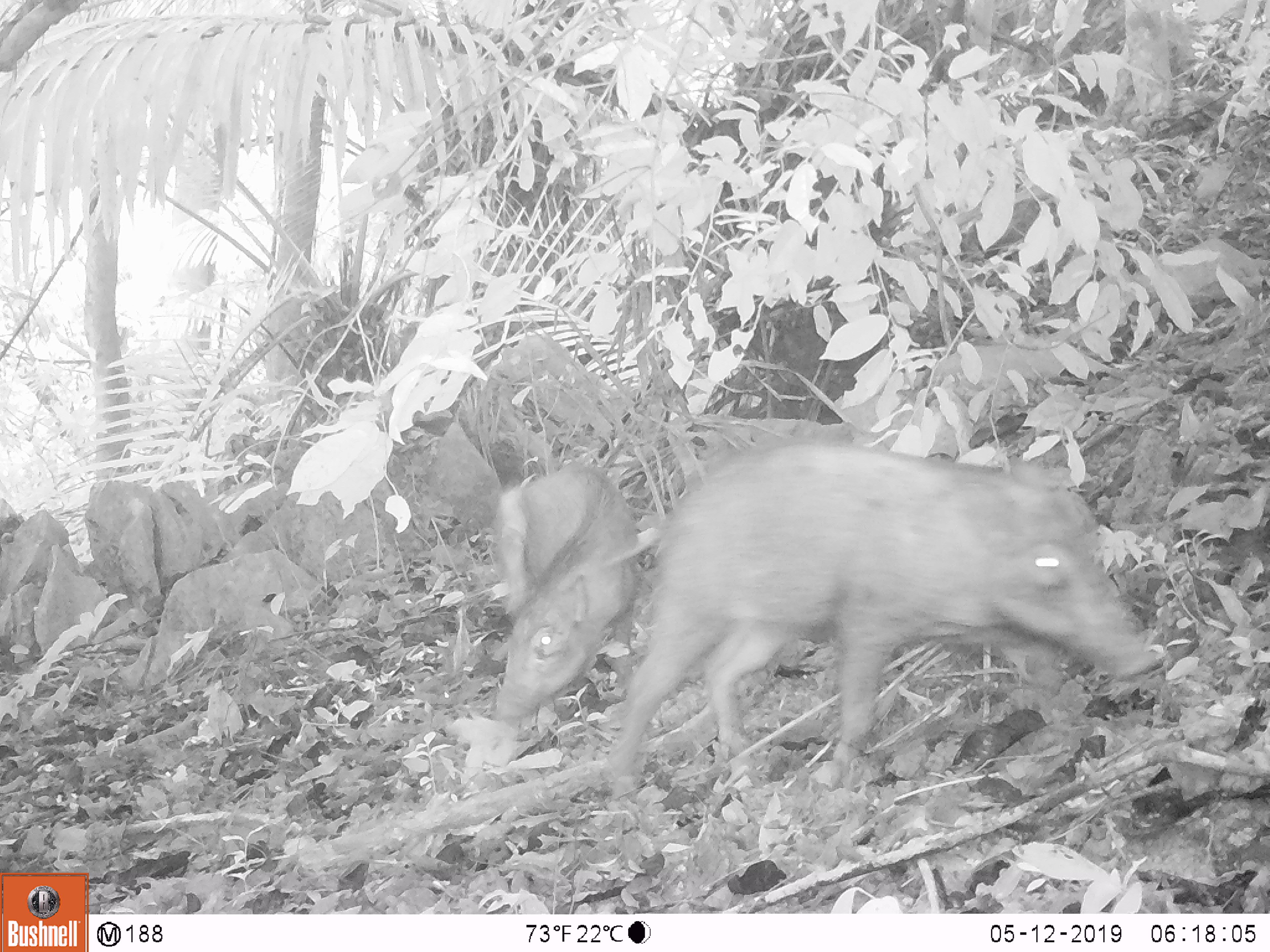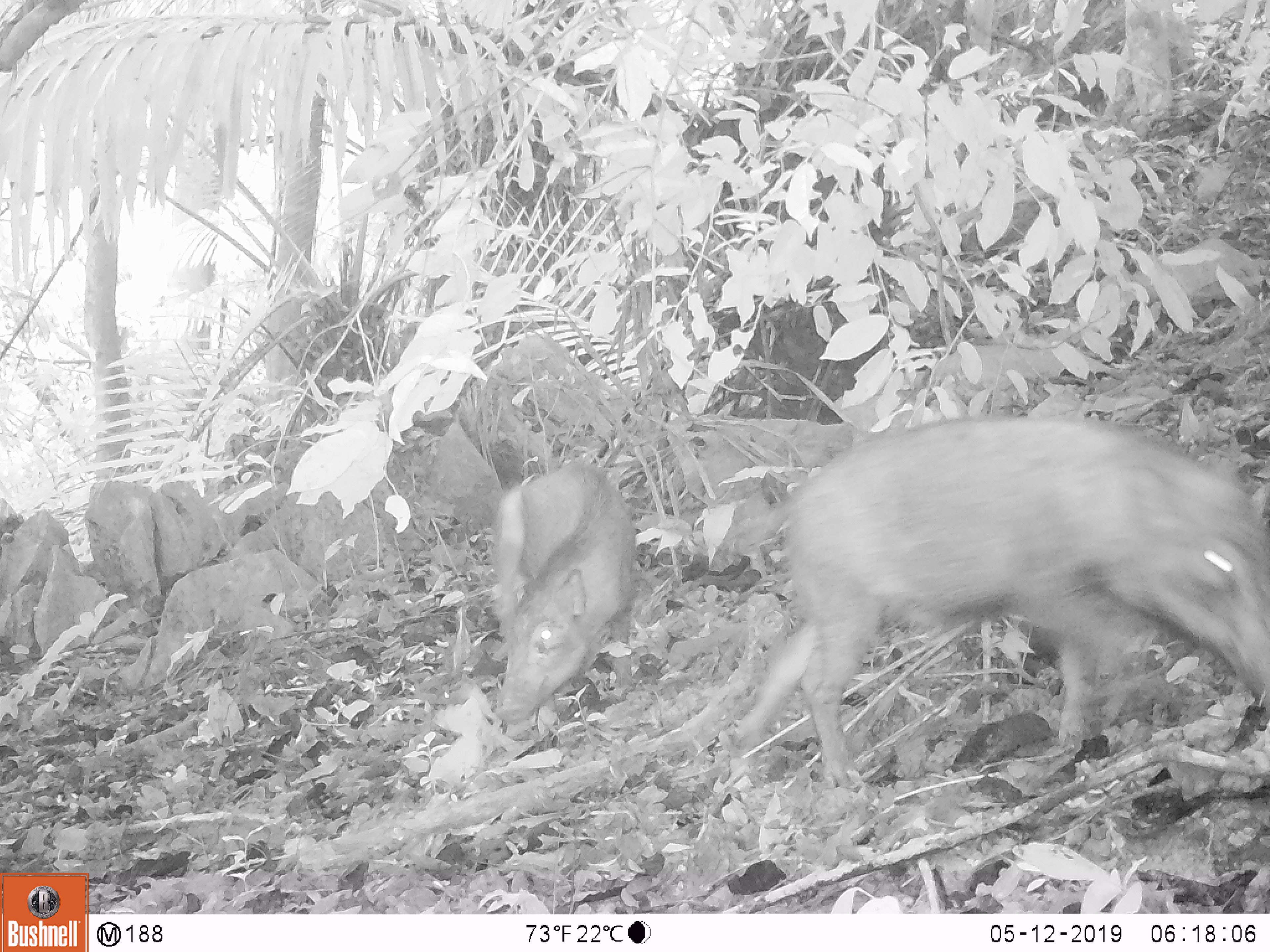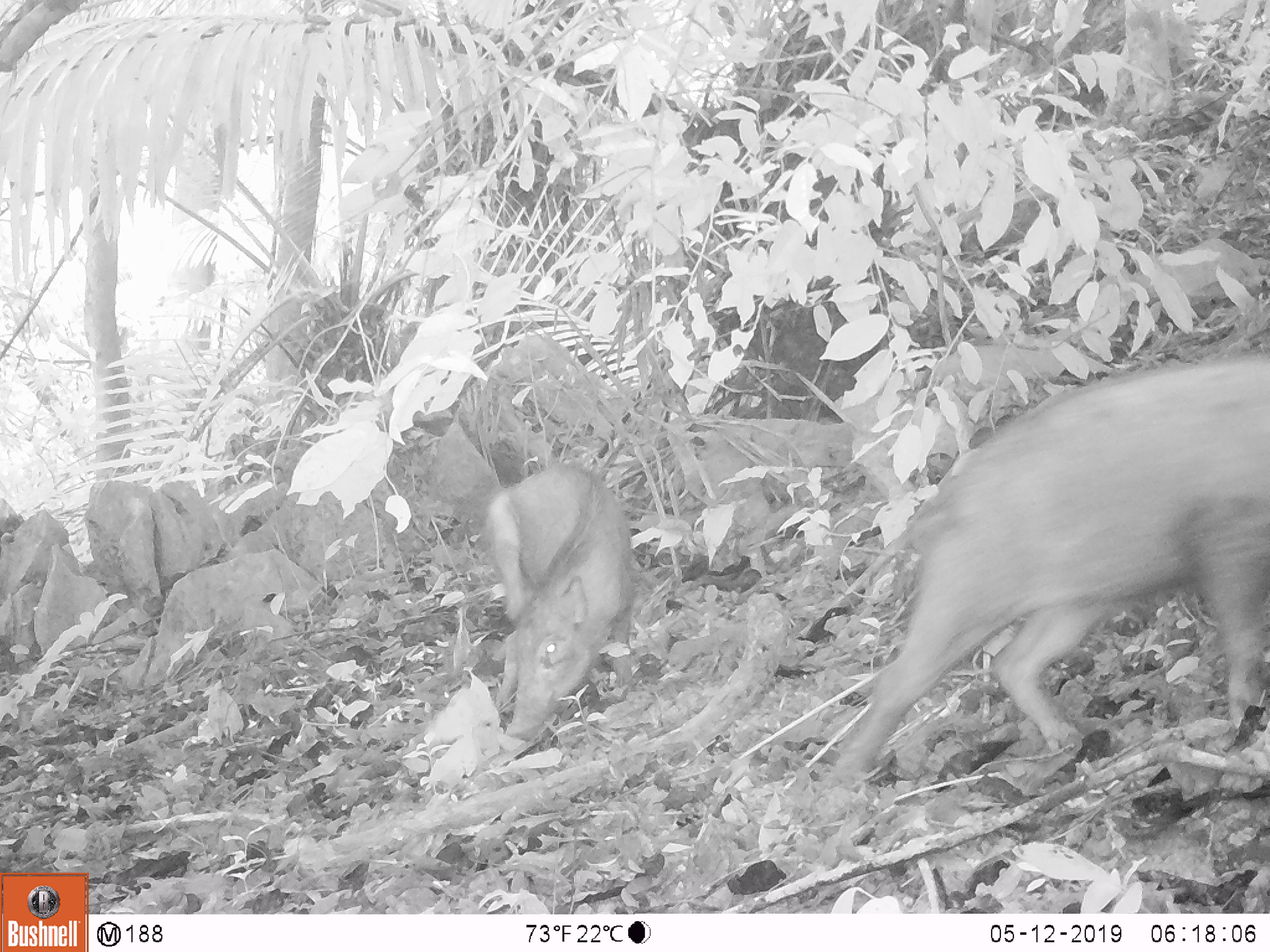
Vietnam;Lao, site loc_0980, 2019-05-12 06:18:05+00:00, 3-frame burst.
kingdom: Animalia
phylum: Chordata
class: Mammalia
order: Artiodactyla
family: Suidae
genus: Sus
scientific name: Sus scrofa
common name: eurasian wild pig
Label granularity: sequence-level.